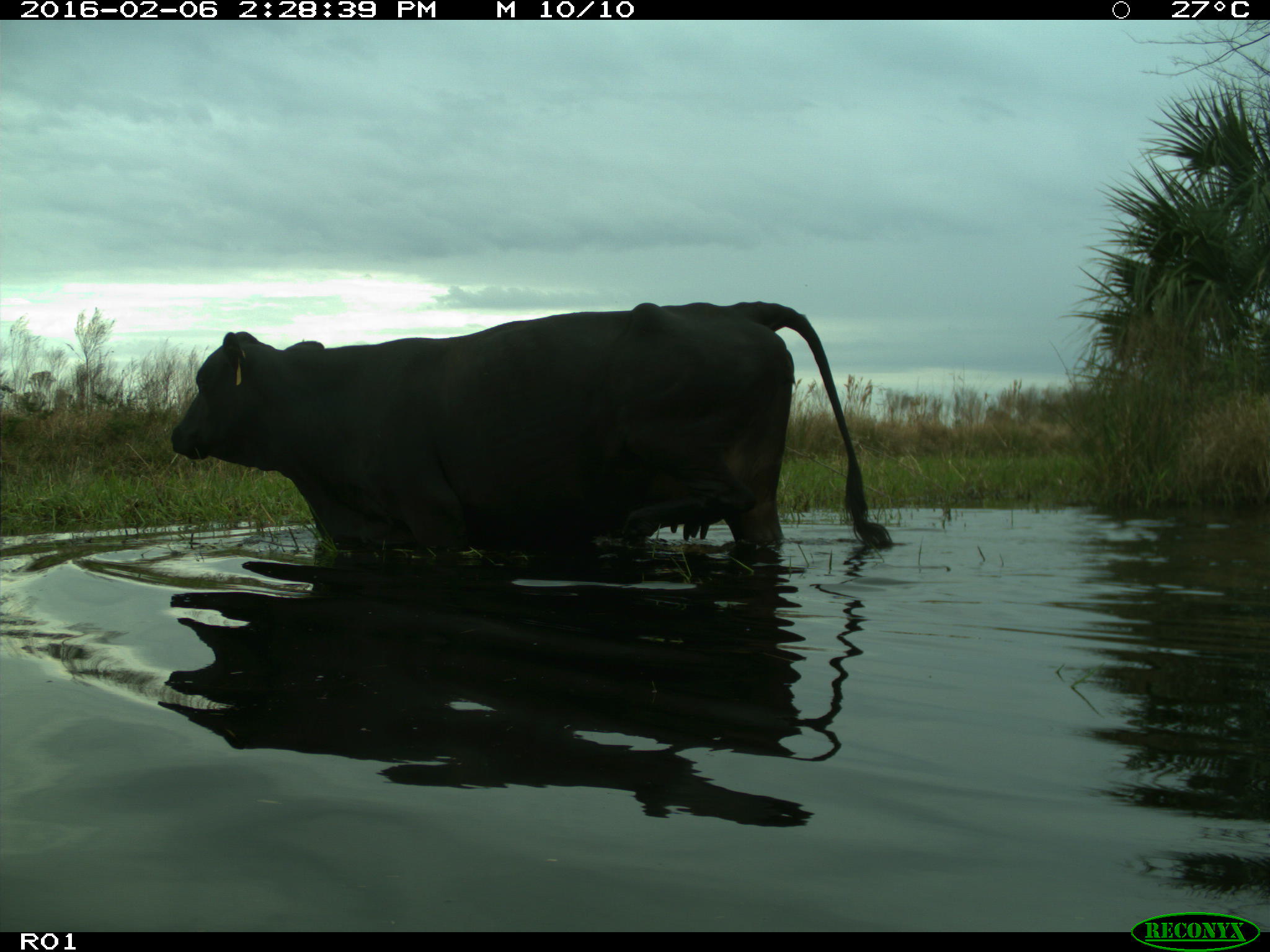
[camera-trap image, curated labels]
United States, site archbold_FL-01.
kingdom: Animalia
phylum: Chordata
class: Mammalia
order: Artiodactyla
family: Bovidae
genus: Bos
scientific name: Bos taurus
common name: domestic cow